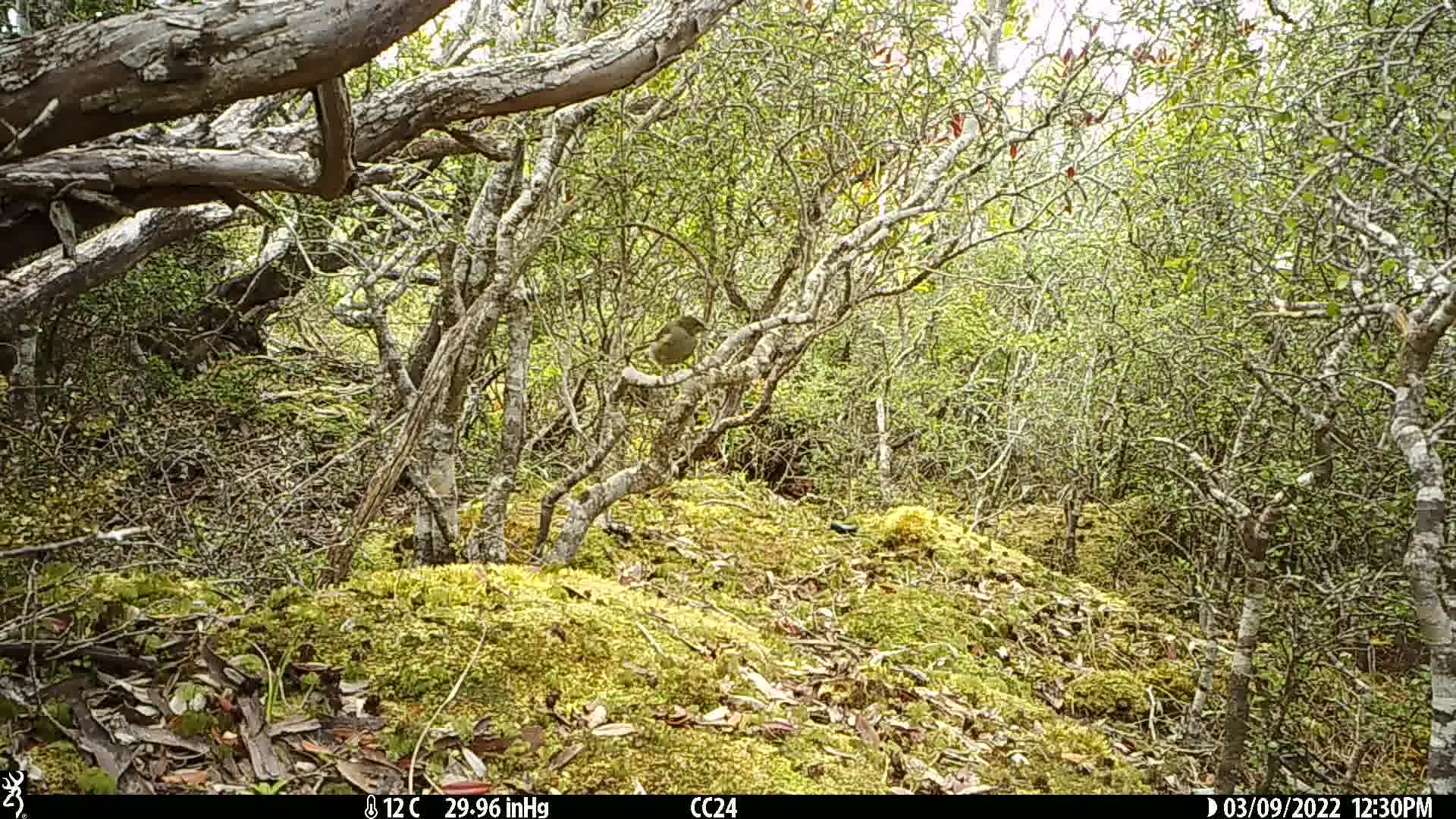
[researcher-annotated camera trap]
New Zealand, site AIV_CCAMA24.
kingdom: Animalia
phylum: Chordata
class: Aves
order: Passeriformes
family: Meliphagidae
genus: Anthornis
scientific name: Anthornis melanura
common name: new zealand bellbird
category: bellbird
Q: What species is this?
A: Bellbird (new zealand bellbird) (Anthornis melanura).